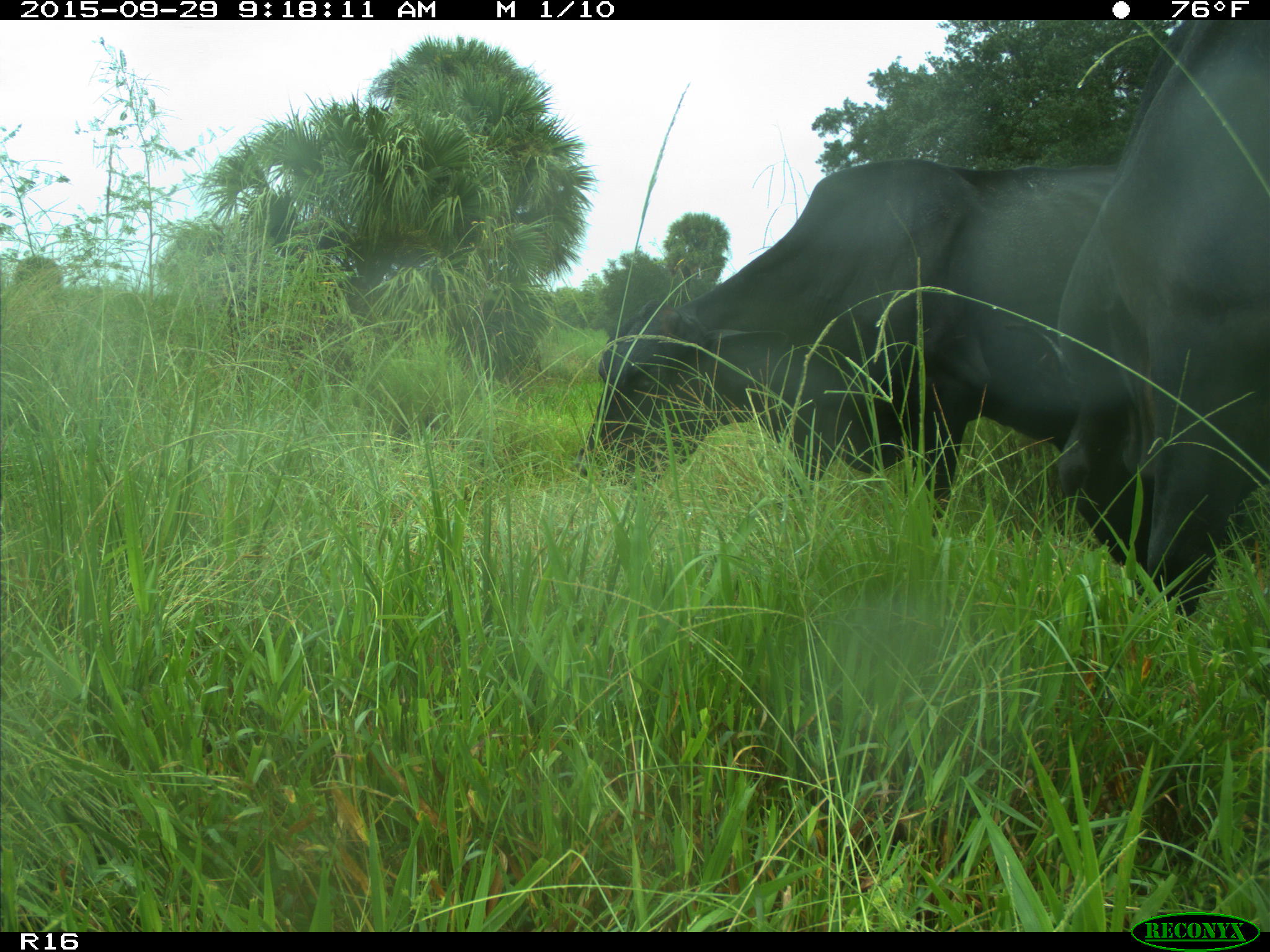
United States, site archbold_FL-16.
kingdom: Animalia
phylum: Chordata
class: Mammalia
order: Artiodactyla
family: Bovidae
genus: Bos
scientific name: Bos taurus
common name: domestic cow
Bos taurus (domestic cow).